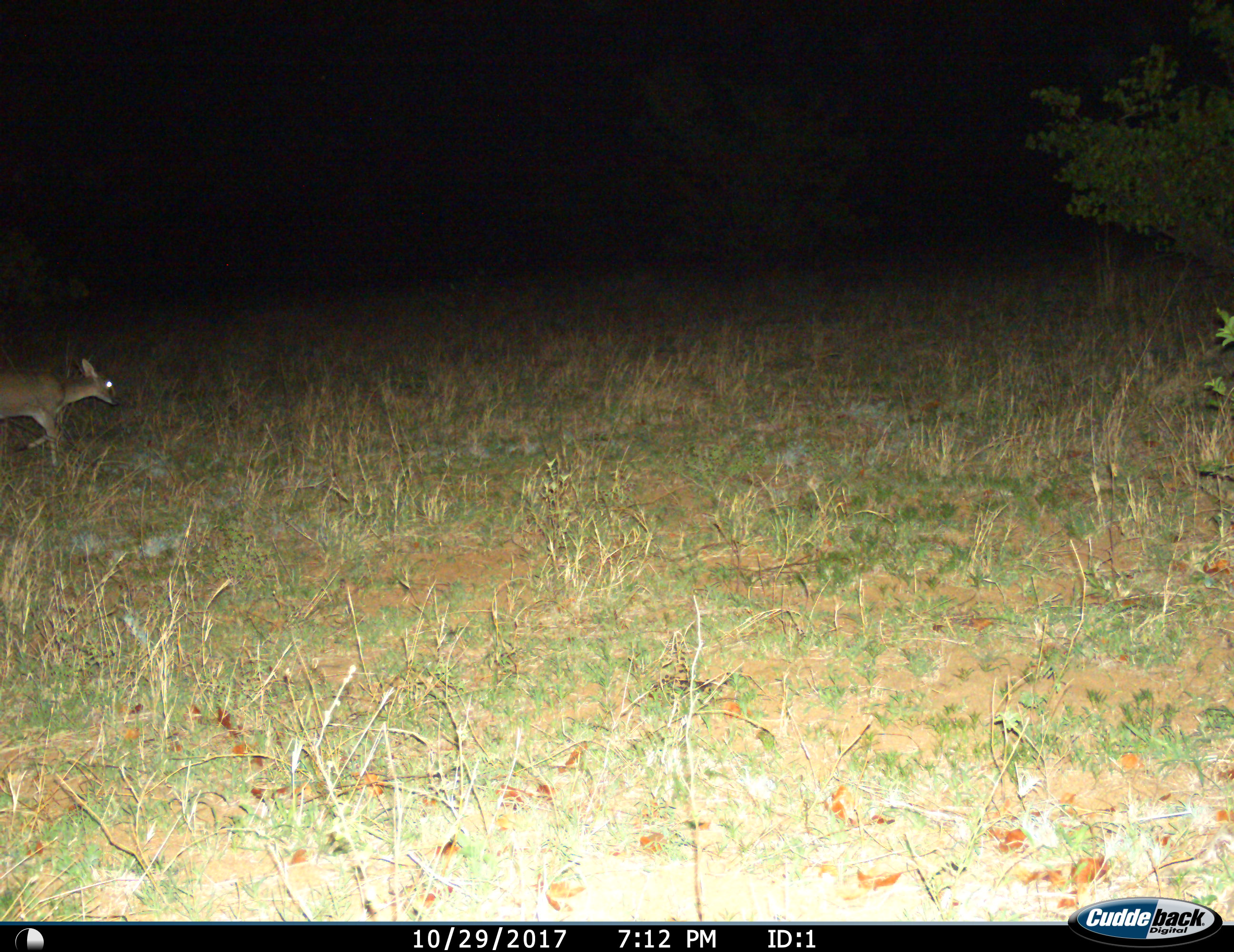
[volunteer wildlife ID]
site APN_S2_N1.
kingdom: Animalia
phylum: Chordata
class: Mammalia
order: Artiodactyla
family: Bovidae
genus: Sylvicapra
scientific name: Sylvicapra grimmia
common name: common duiker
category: duikercommongrey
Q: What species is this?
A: Duikercommongrey (common duiker) (Sylvicapra grimmia).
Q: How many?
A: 1.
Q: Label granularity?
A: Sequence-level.